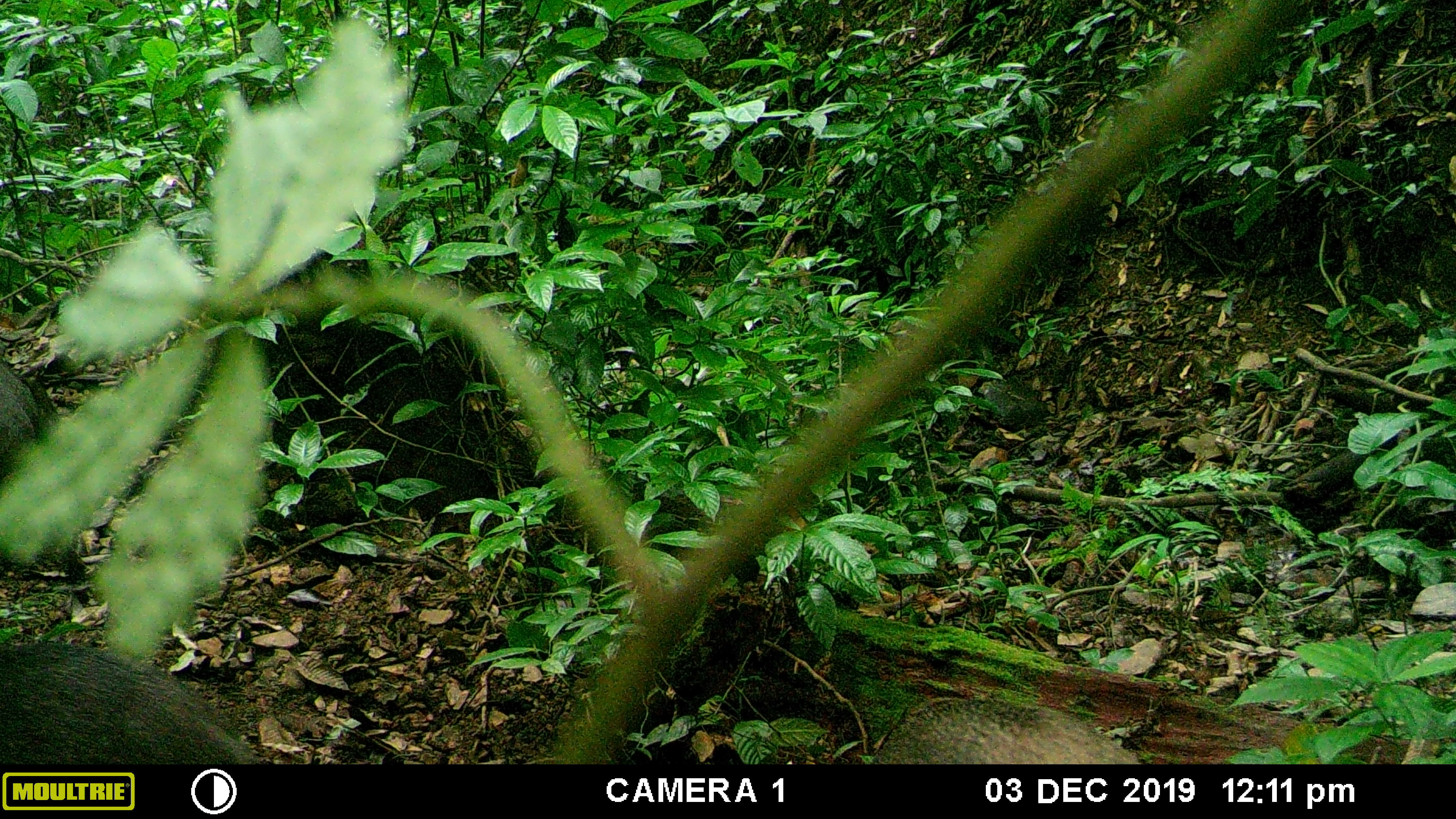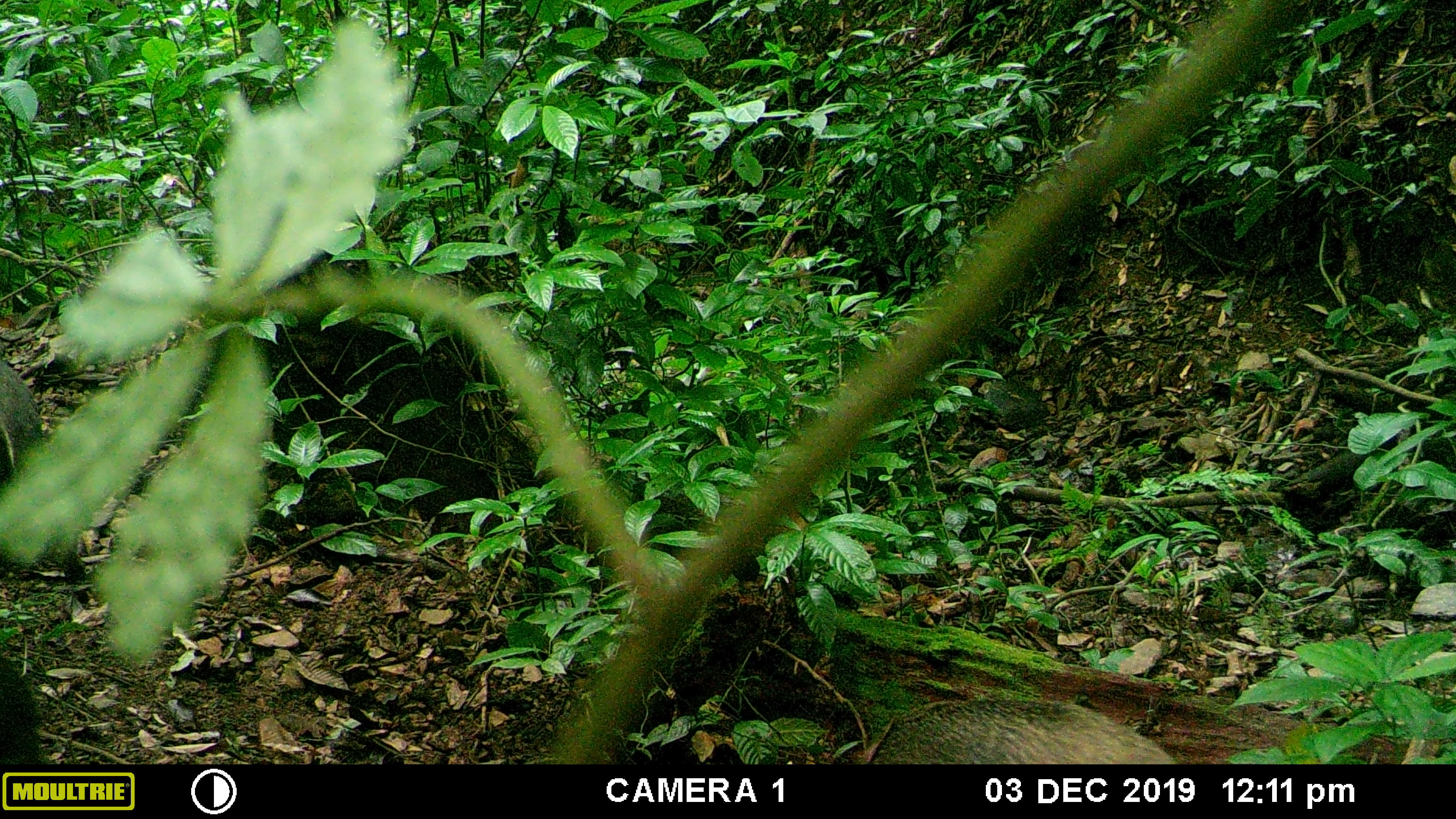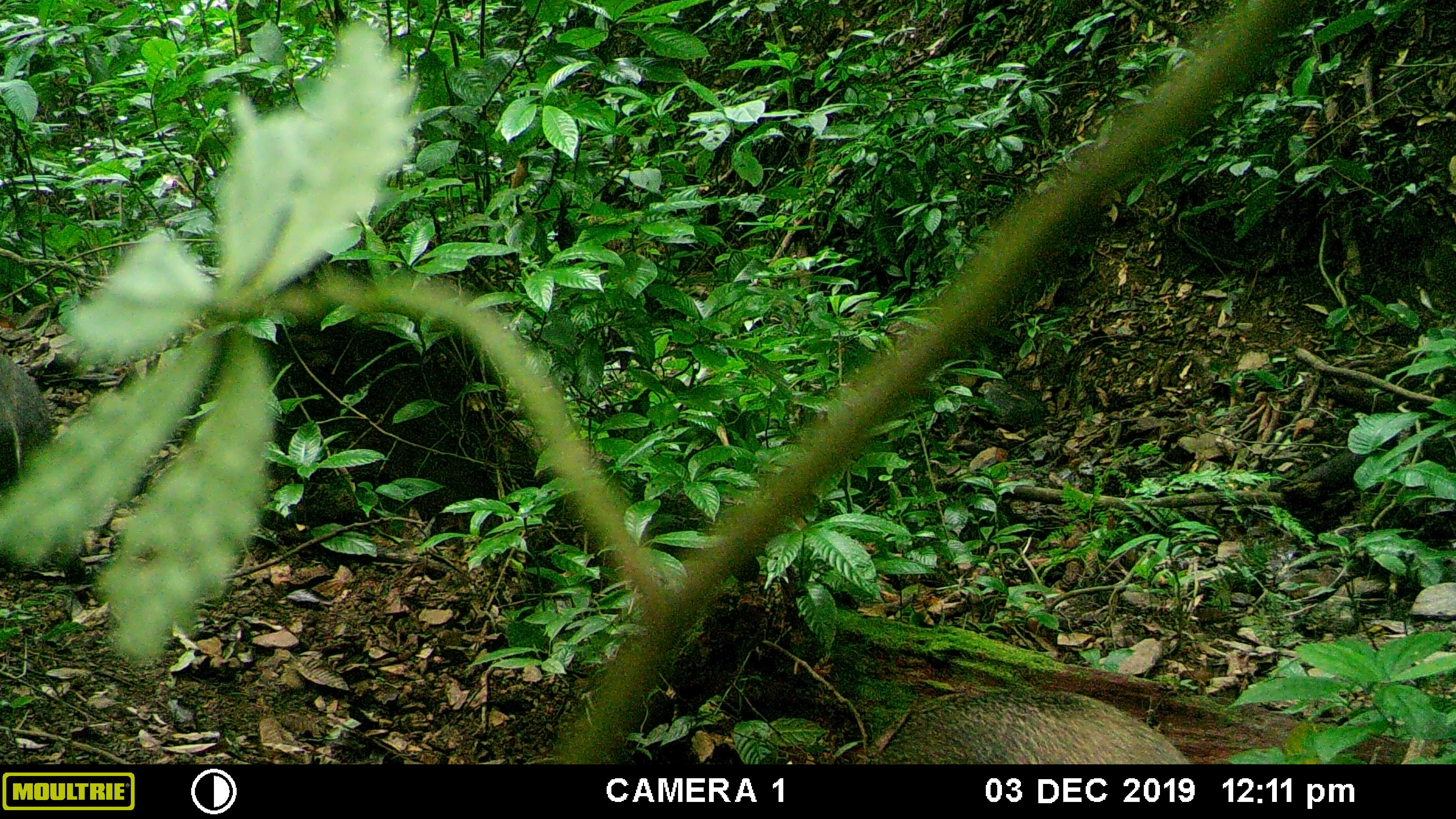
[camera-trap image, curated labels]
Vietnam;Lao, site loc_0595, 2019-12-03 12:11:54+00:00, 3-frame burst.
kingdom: Animalia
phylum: Chordata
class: Mammalia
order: Artiodactyla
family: Suidae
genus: Sus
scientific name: Sus scrofa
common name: eurasian wild pig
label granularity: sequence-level